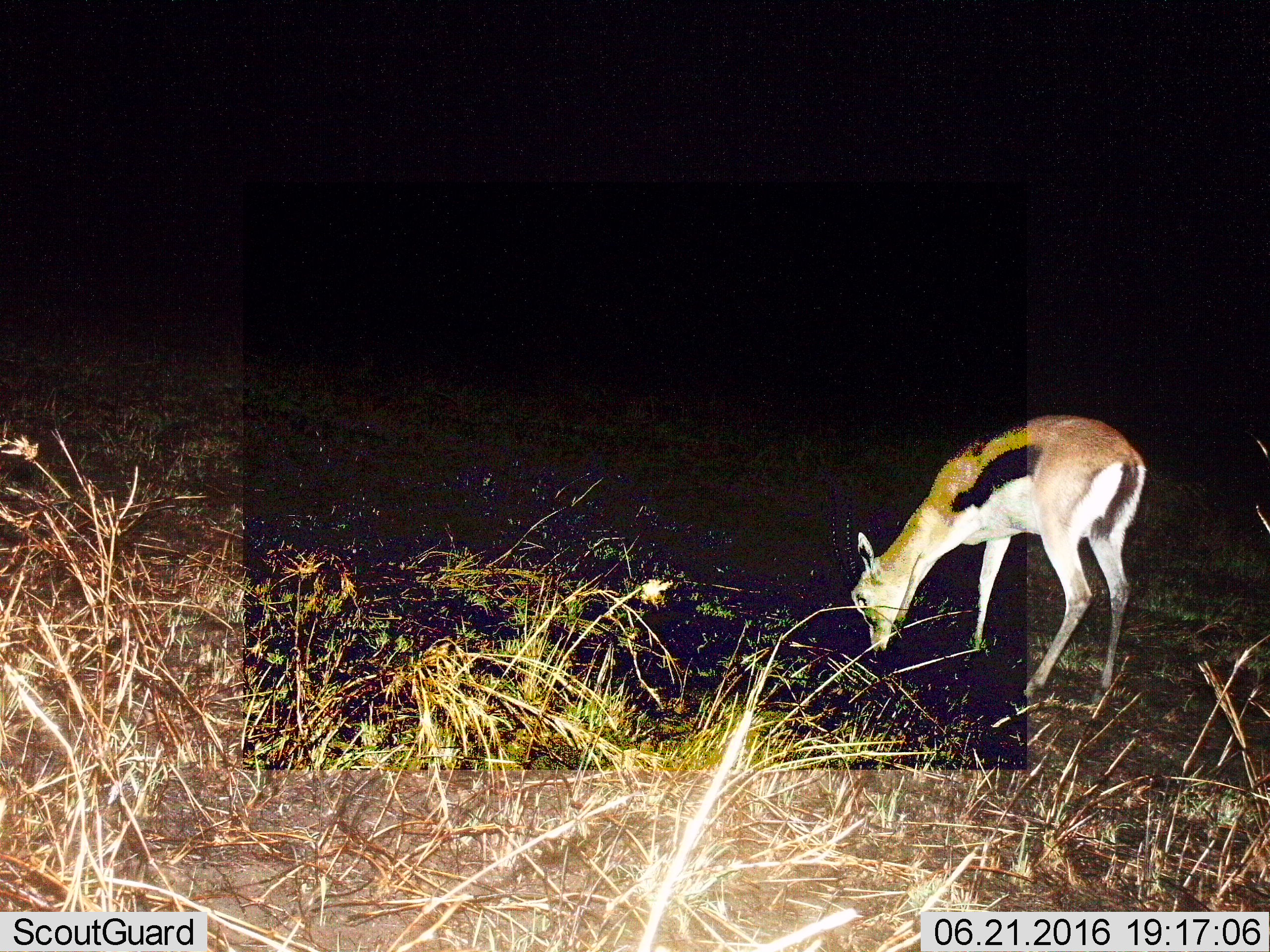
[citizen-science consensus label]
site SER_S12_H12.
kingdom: Animalia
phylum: Chordata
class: Mammalia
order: Artiodactyla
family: Bovidae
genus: Eudorcas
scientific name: Eudorcas thomsonii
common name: thomson's gazelle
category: gazellethomsons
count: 1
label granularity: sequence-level